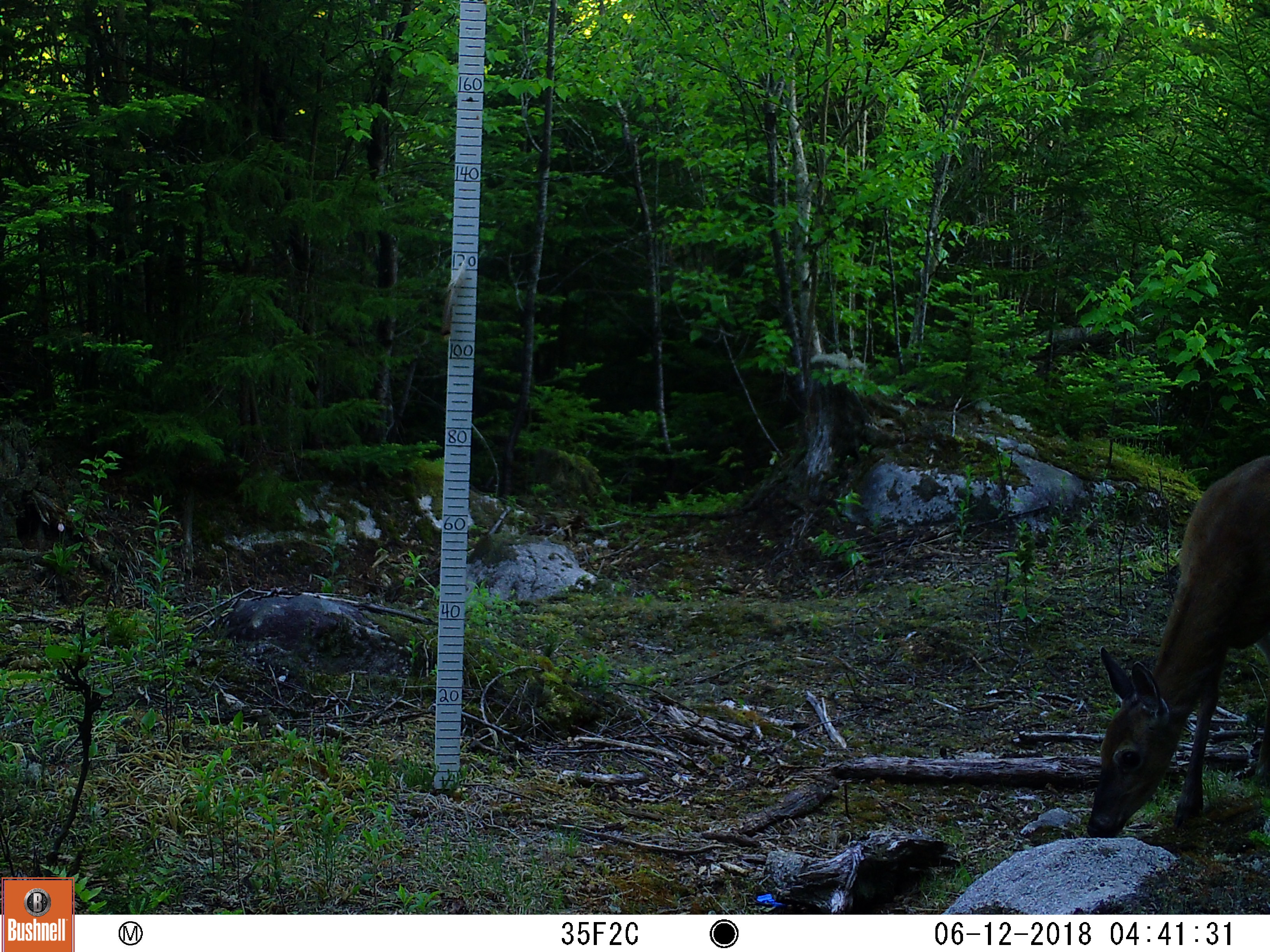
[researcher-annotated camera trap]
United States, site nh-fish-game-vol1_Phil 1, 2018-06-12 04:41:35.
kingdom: Animalia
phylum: Chordata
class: Mammalia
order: Artiodactyla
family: Cervidae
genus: Odocoileus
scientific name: Odocoileus virginianus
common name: white-tailed deer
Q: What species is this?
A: White-tailed deer (Odocoileus virginianus).